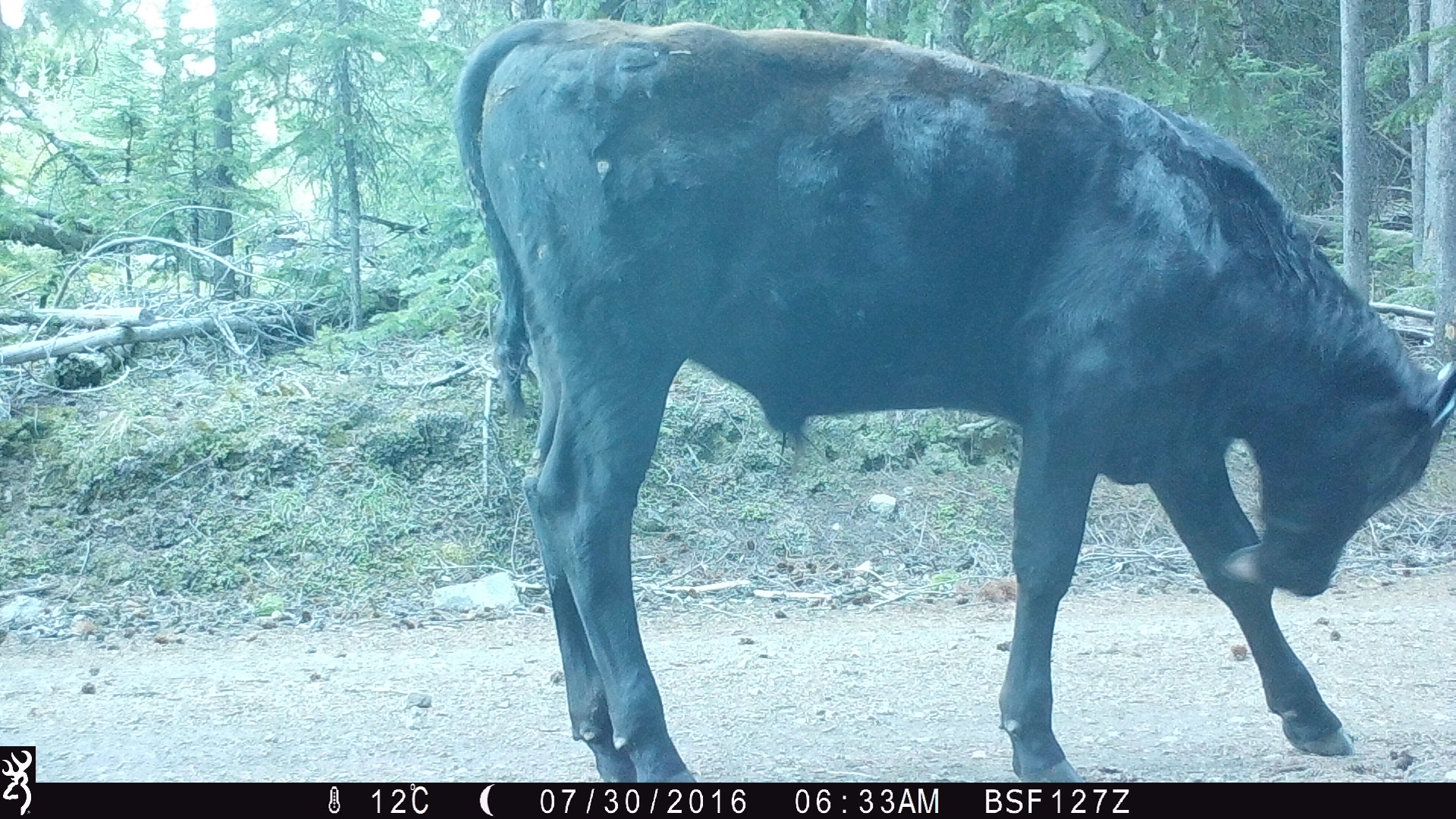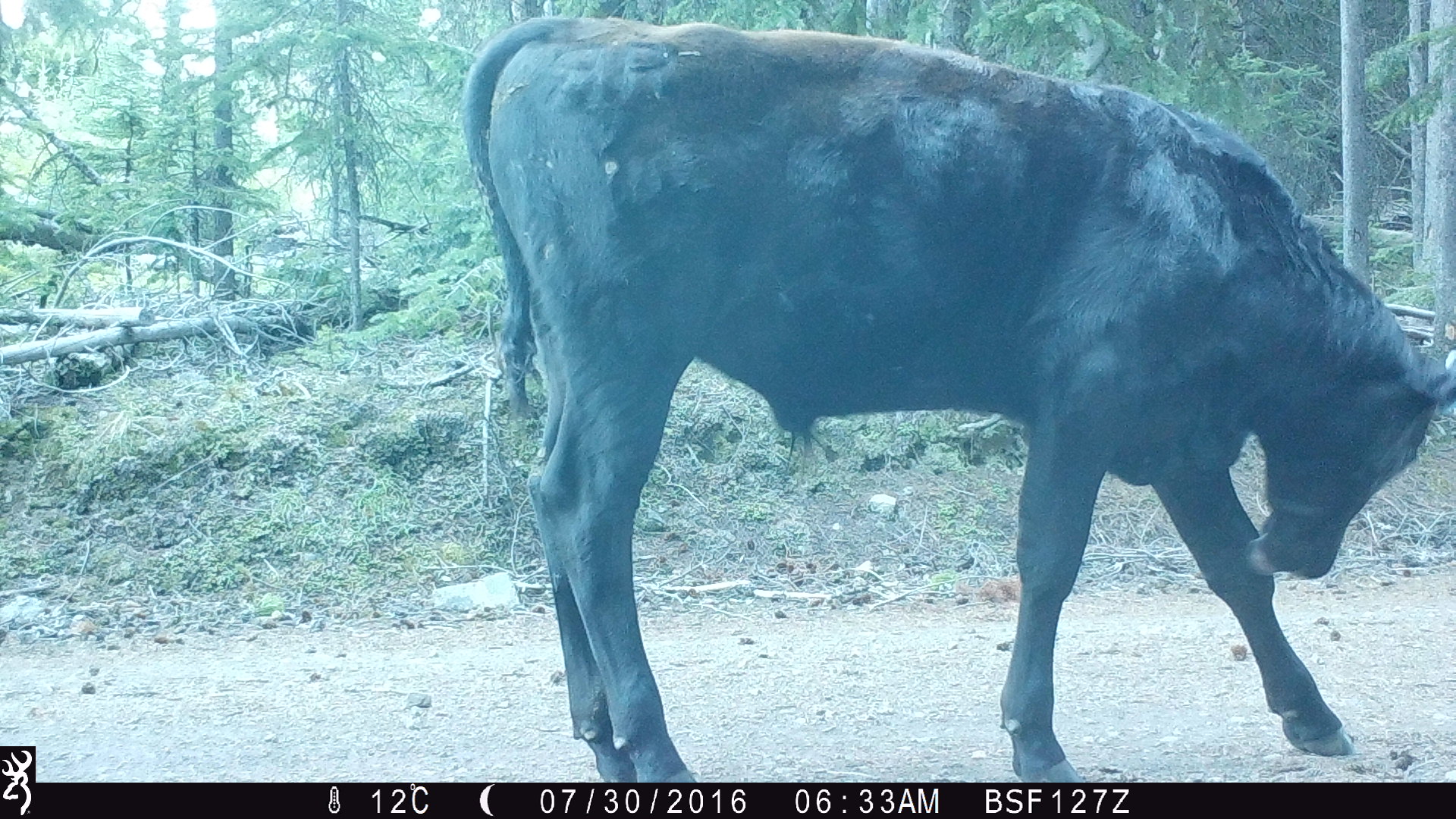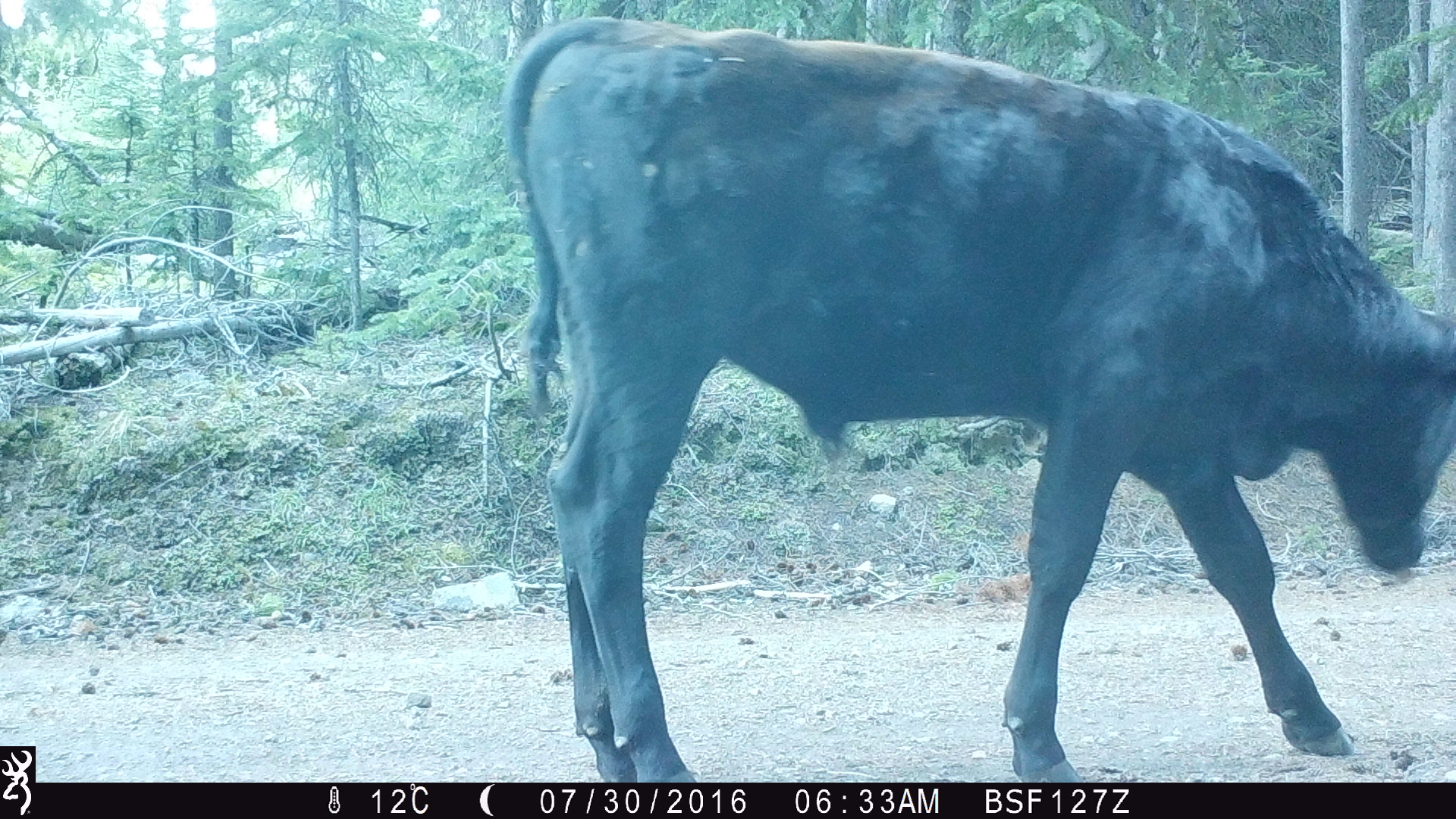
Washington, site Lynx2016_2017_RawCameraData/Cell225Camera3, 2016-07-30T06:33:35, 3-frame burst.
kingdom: Animalia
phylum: Chordata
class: Mammalia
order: Artiodactyla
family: Bovidae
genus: Bos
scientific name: Bos taurus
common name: domestic cattle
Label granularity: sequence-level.